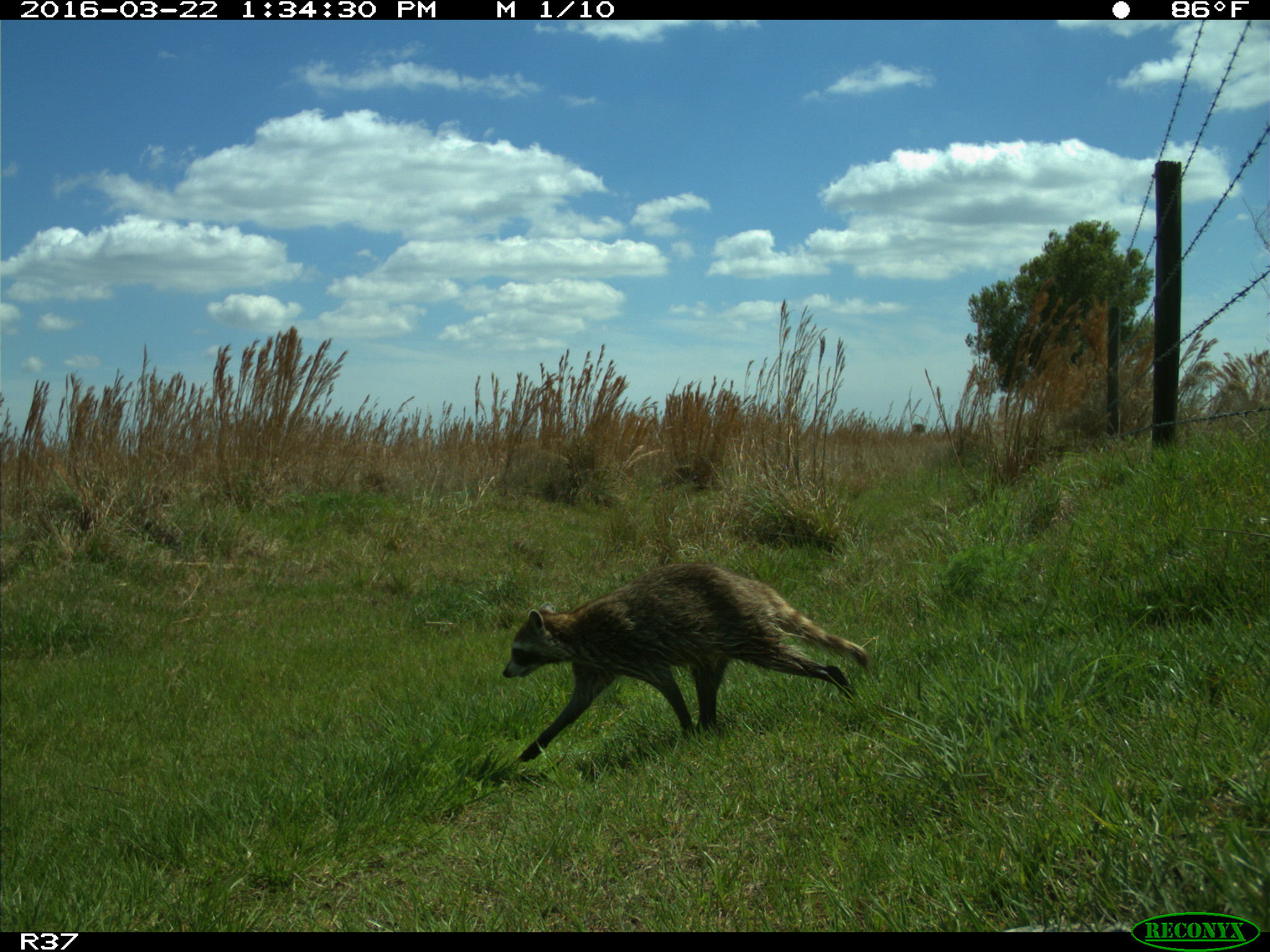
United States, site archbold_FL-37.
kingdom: Animalia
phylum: Chordata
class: Mammalia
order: Carnivora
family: Procyonidae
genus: Procyon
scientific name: Procyon lotor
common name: common raccoon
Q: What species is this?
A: Procyon lotor (common raccoon).